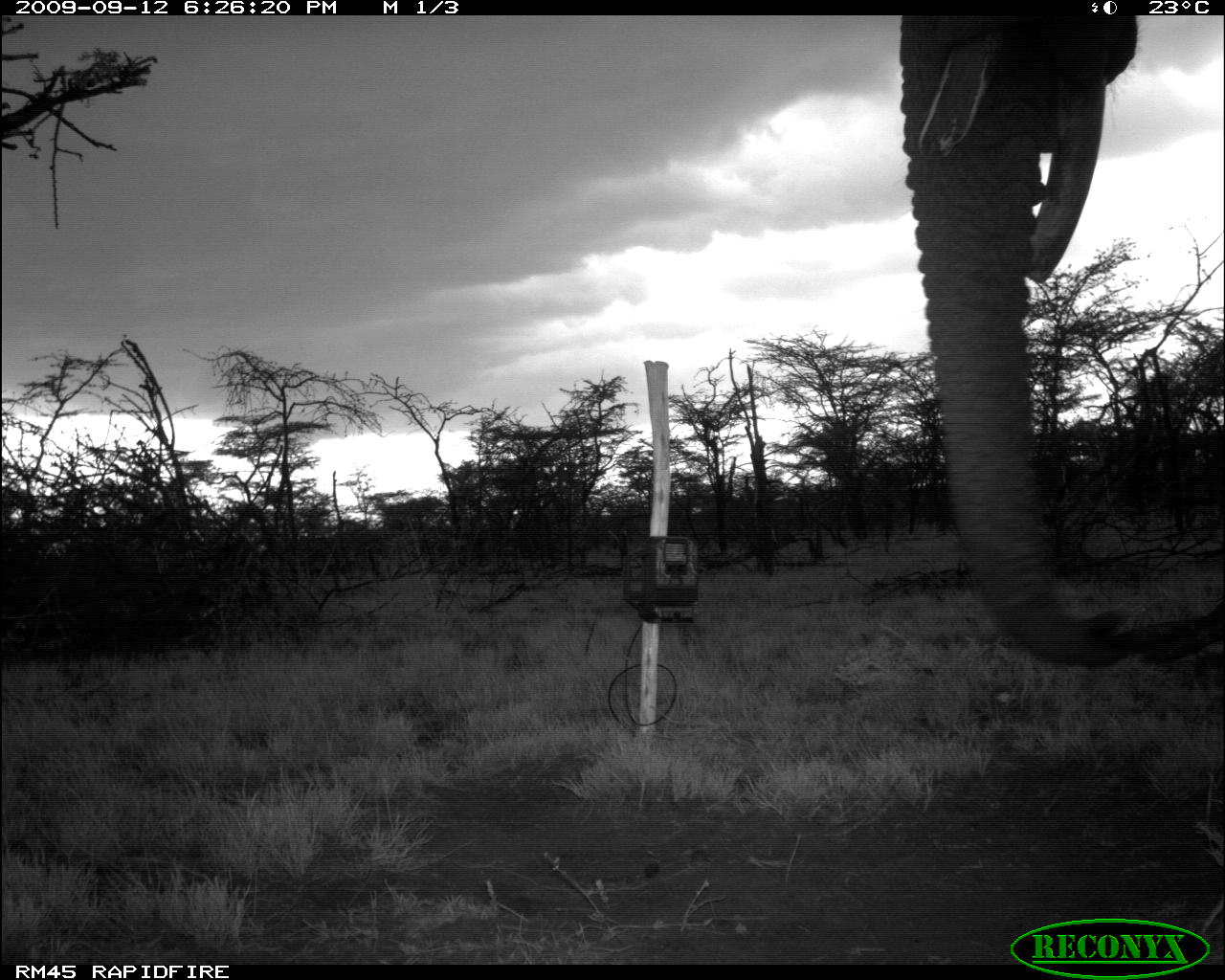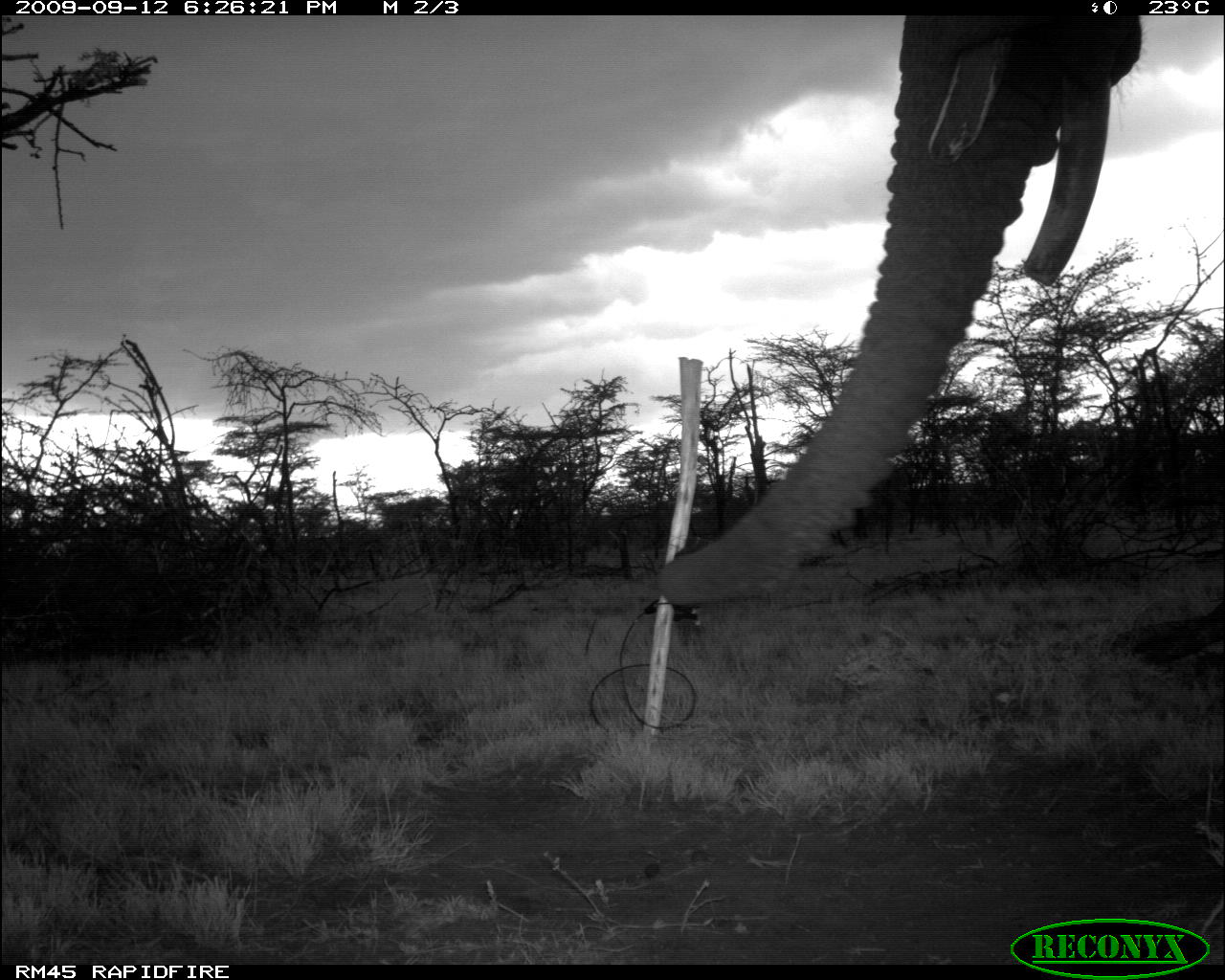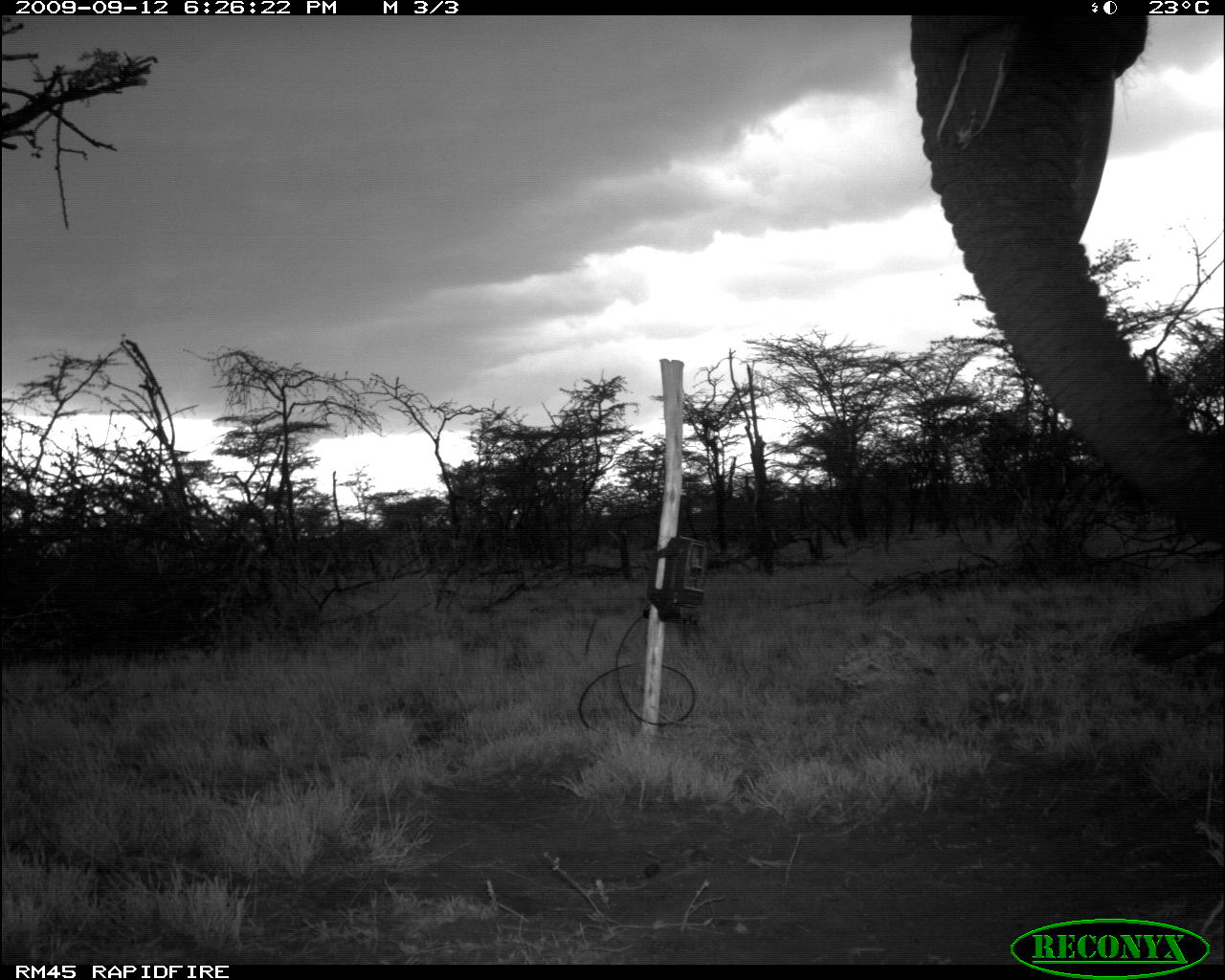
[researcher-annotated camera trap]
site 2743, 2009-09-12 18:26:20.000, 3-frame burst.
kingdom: Animalia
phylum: Chordata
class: Mammalia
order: Proboscidea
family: Elephantidae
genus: Loxodonta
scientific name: Loxodonta africana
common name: african bush elephant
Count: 1.